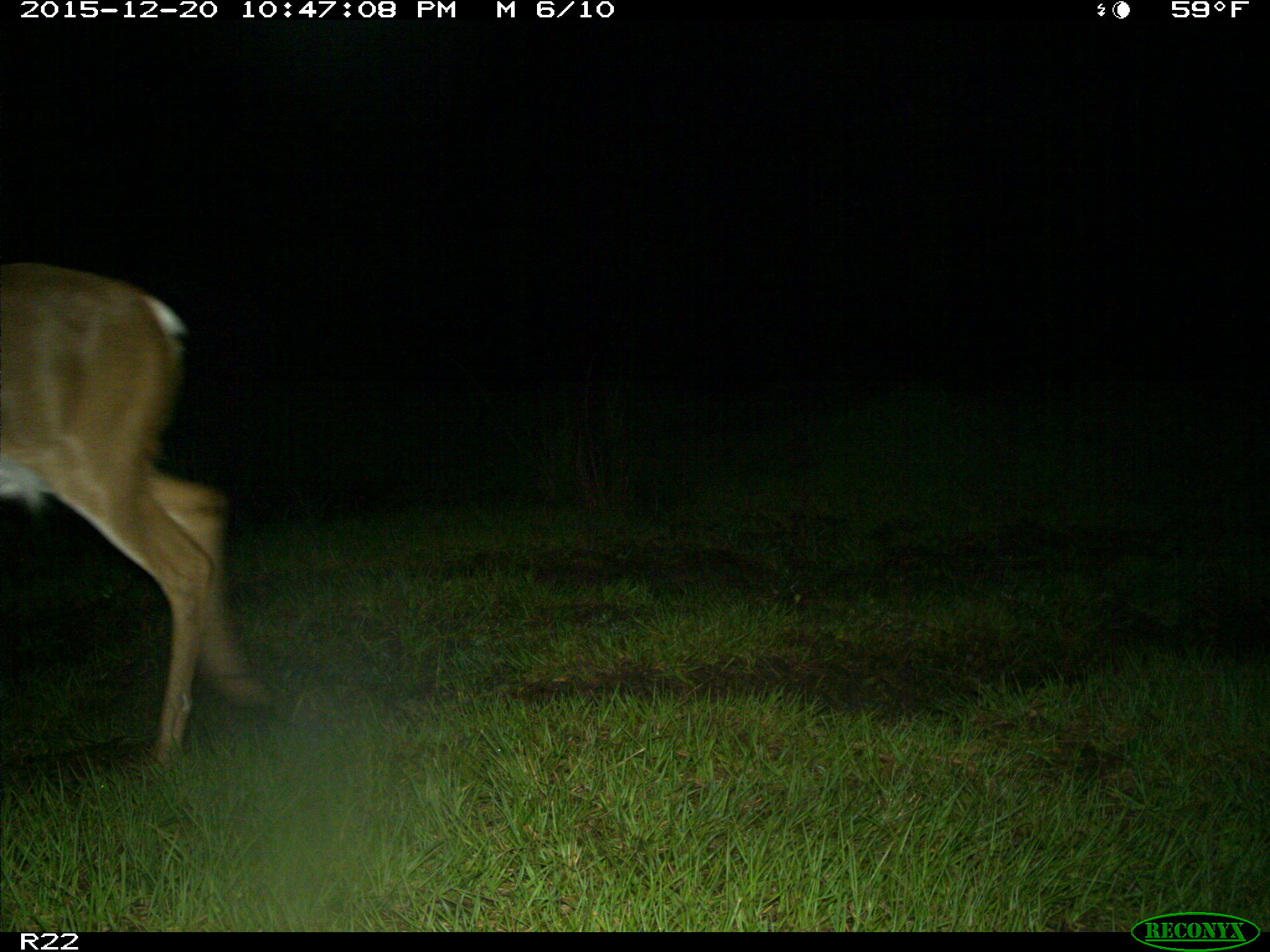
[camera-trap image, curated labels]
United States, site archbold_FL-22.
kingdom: Animalia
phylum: Chordata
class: Mammalia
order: Artiodactyla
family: Cervidae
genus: Odocoileus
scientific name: Odocoileus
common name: deer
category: unidentified deer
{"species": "unidentified deer (deer) (Odocoileus)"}